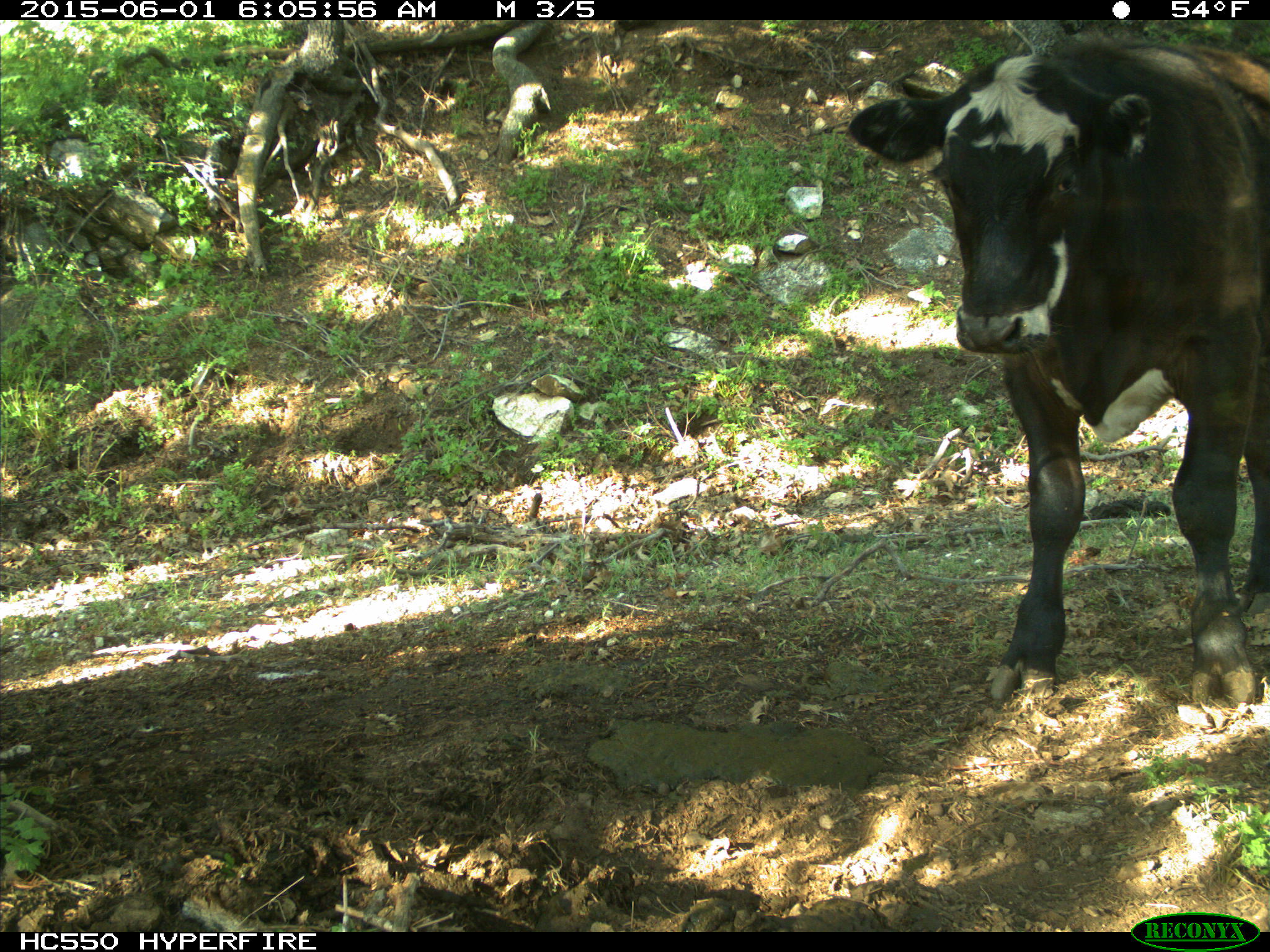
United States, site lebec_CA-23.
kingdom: Animalia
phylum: Chordata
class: Mammalia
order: Artiodactyla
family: Bovidae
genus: Bos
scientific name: Bos taurus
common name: domestic cow